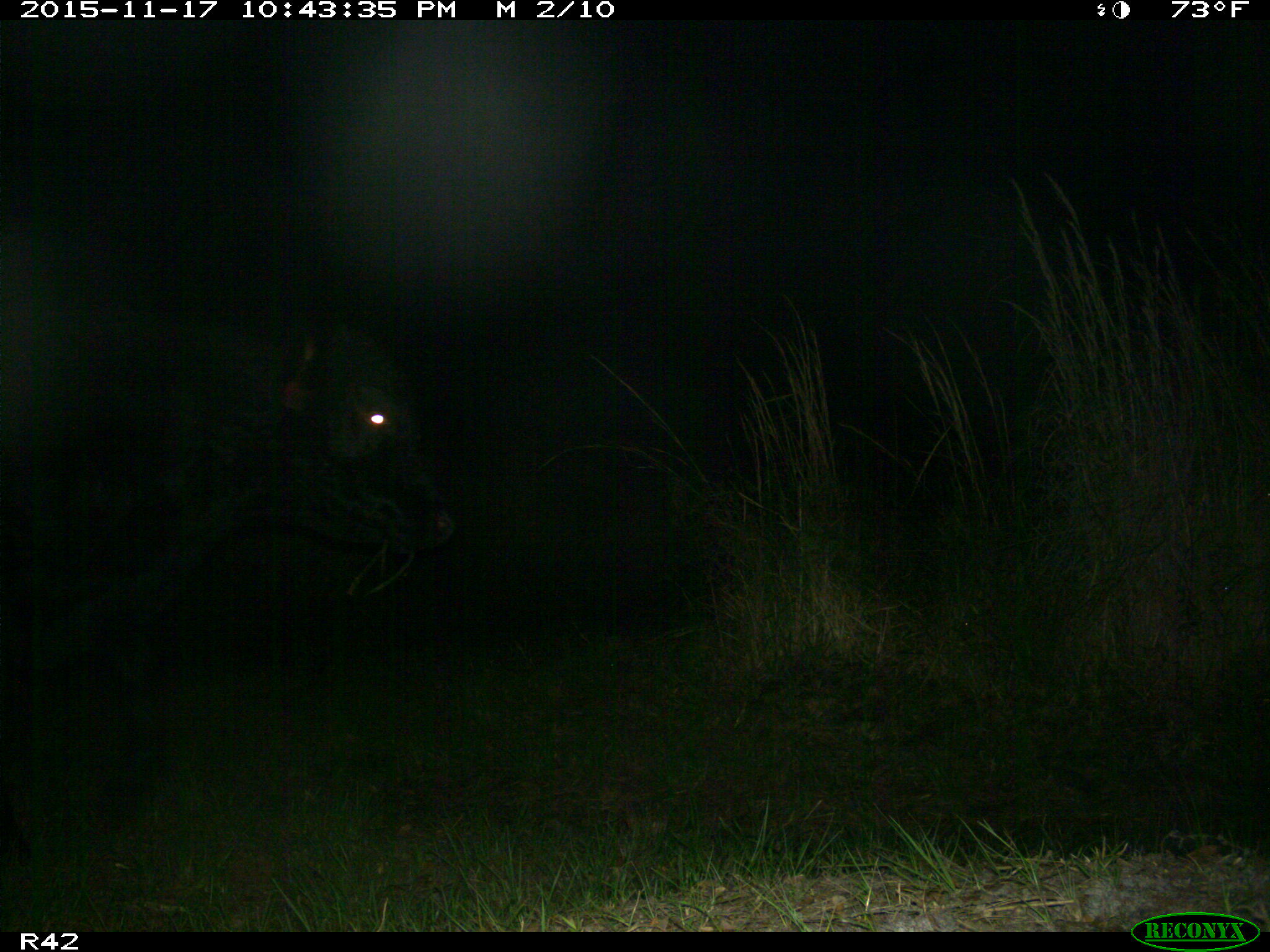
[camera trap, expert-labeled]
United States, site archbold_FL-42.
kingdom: Animalia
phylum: Chordata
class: Mammalia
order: Artiodactyla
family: Bovidae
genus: Bos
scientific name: Bos taurus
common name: domestic cow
Bos taurus (domestic cow).